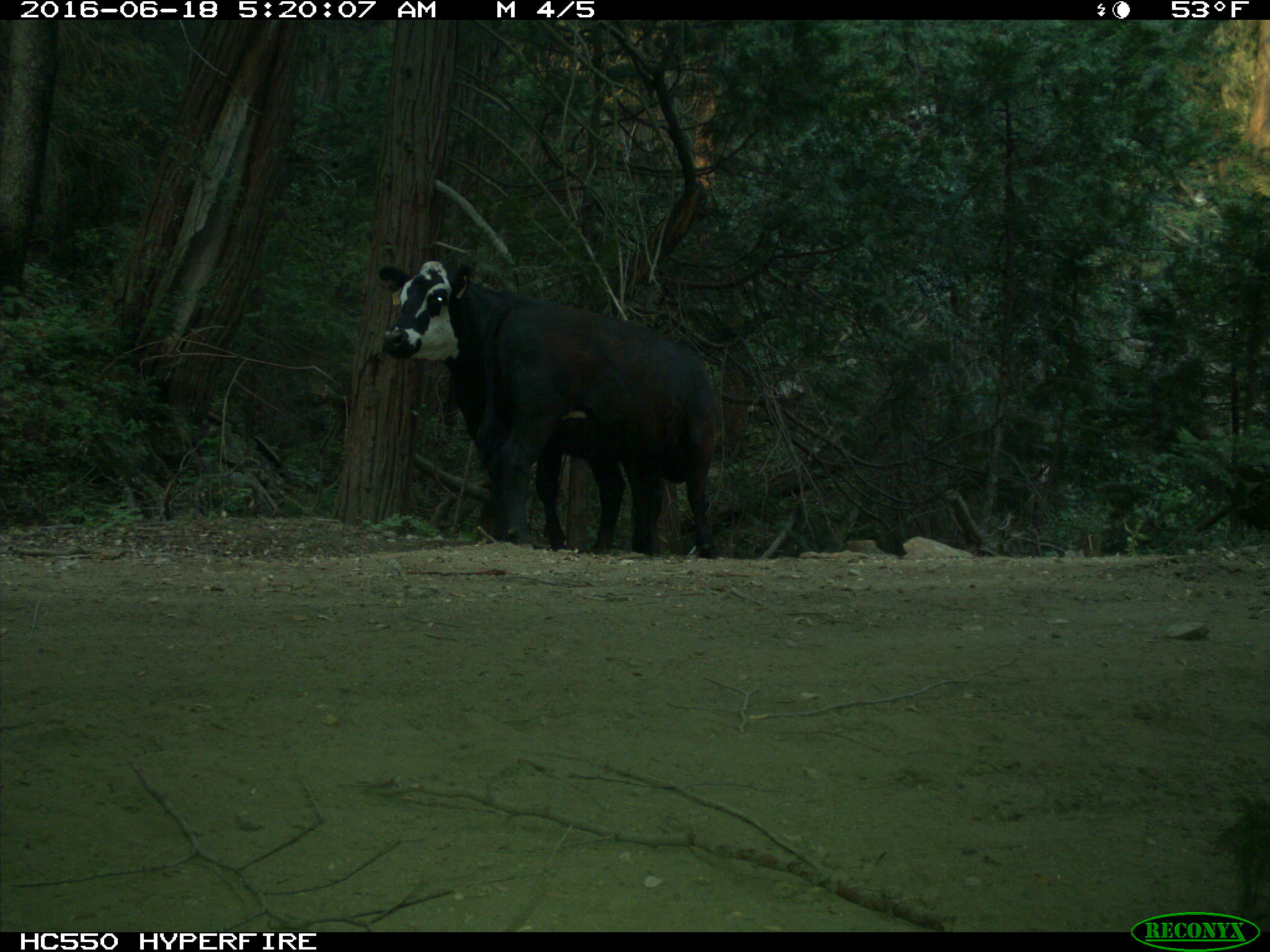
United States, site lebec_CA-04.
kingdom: Animalia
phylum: Chordata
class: Mammalia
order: Artiodactyla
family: Bovidae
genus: Bos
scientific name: Bos taurus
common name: domestic cow